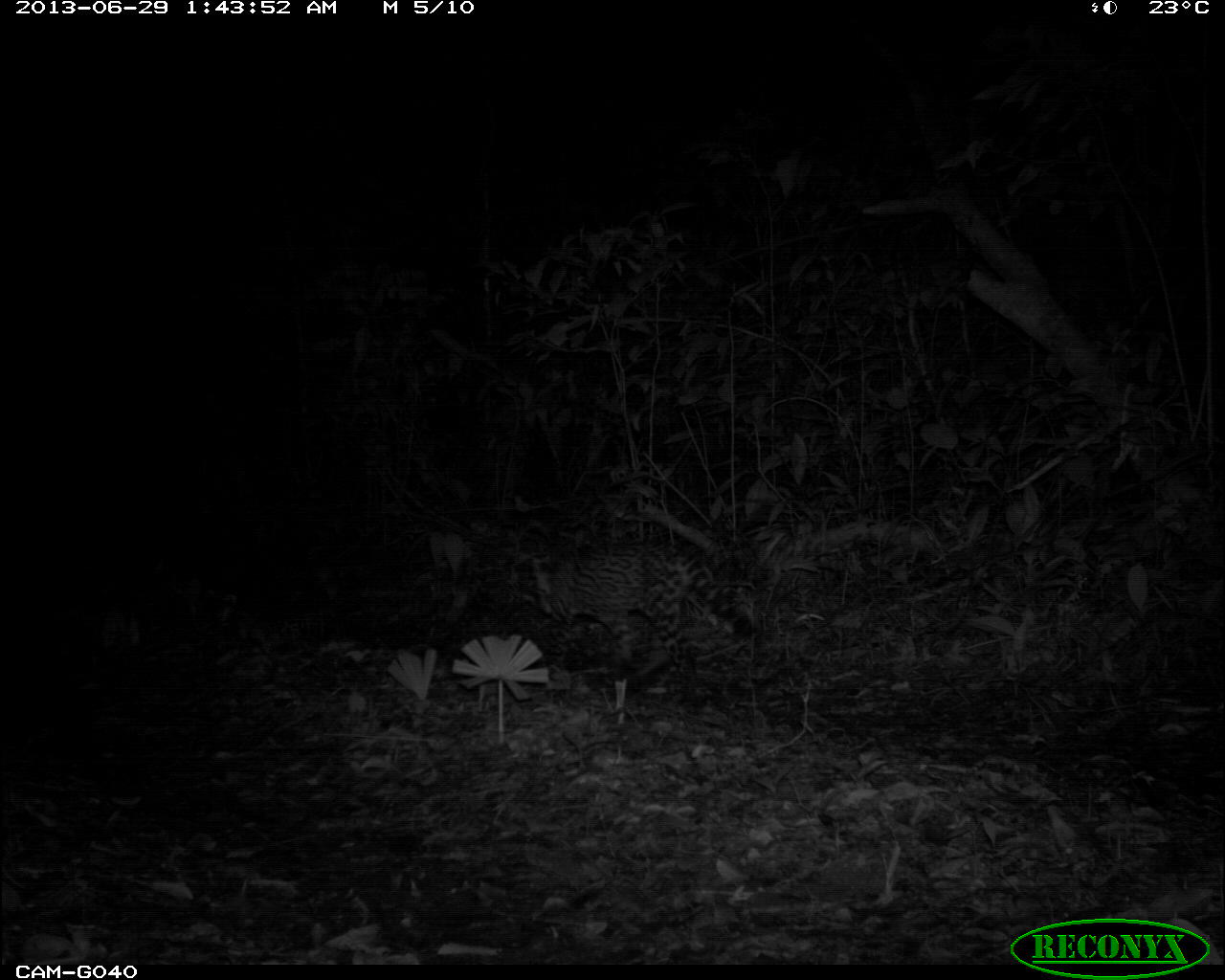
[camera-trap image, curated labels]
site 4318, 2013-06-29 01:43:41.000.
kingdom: Animalia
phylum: Chordata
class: Mammalia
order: Carnivora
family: Felidae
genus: Leopardus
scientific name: Leopardus pardalis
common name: ocelot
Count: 1.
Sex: female.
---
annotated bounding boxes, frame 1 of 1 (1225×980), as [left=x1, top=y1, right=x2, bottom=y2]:
leopardus pardalis: [left=506, top=537, right=756, bottom=688]